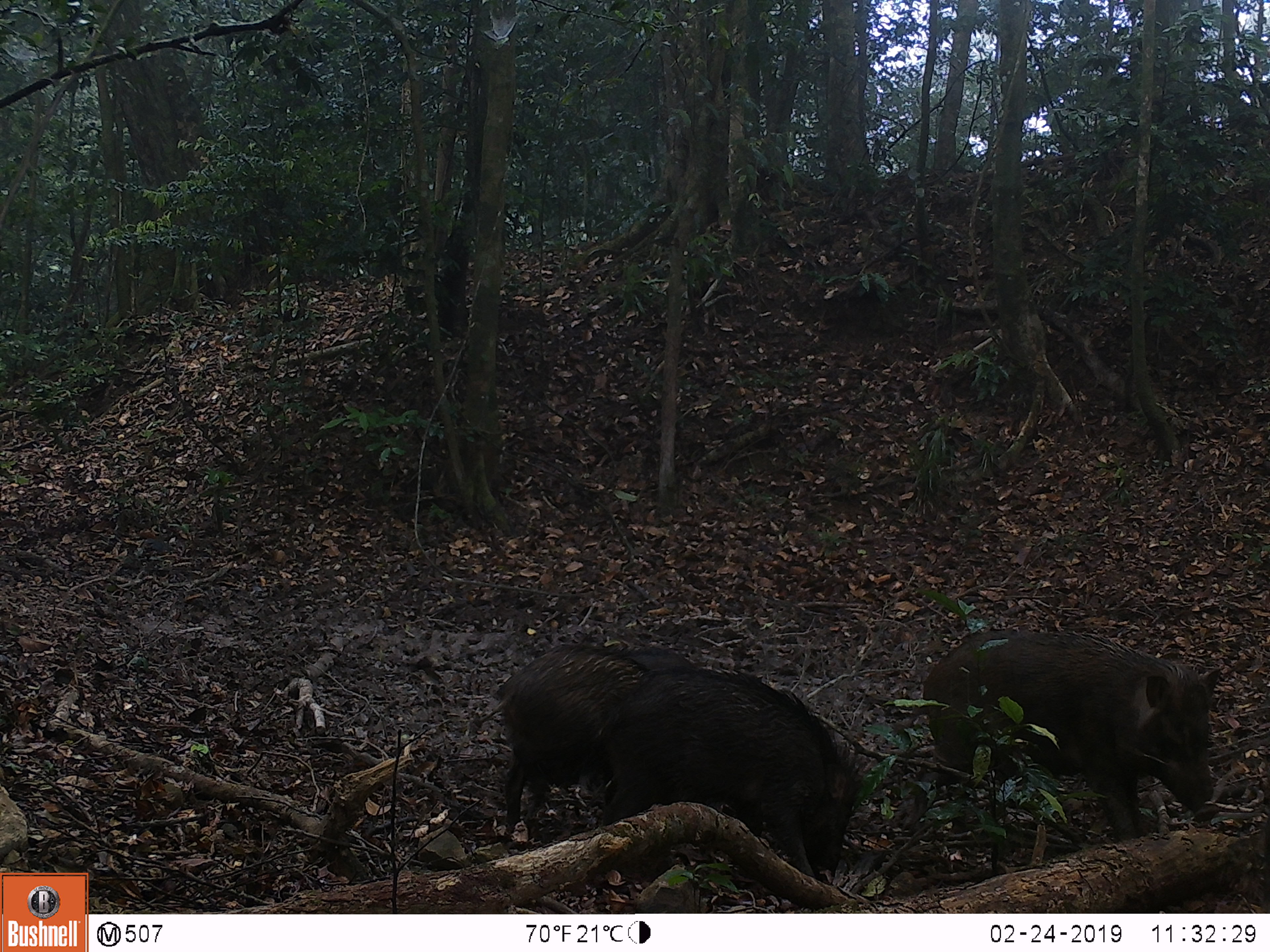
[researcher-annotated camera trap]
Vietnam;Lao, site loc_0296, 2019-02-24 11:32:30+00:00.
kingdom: Animalia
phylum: Chordata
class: Mammalia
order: Artiodactyla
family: Suidae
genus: Sus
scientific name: Sus scrofa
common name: eurasian wild pig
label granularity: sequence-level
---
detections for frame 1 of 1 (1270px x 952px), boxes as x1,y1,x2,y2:
eurasian wild pig: 891,626,1222,844; 592,662,868,887; 468,641,654,834; 583,647,694,804